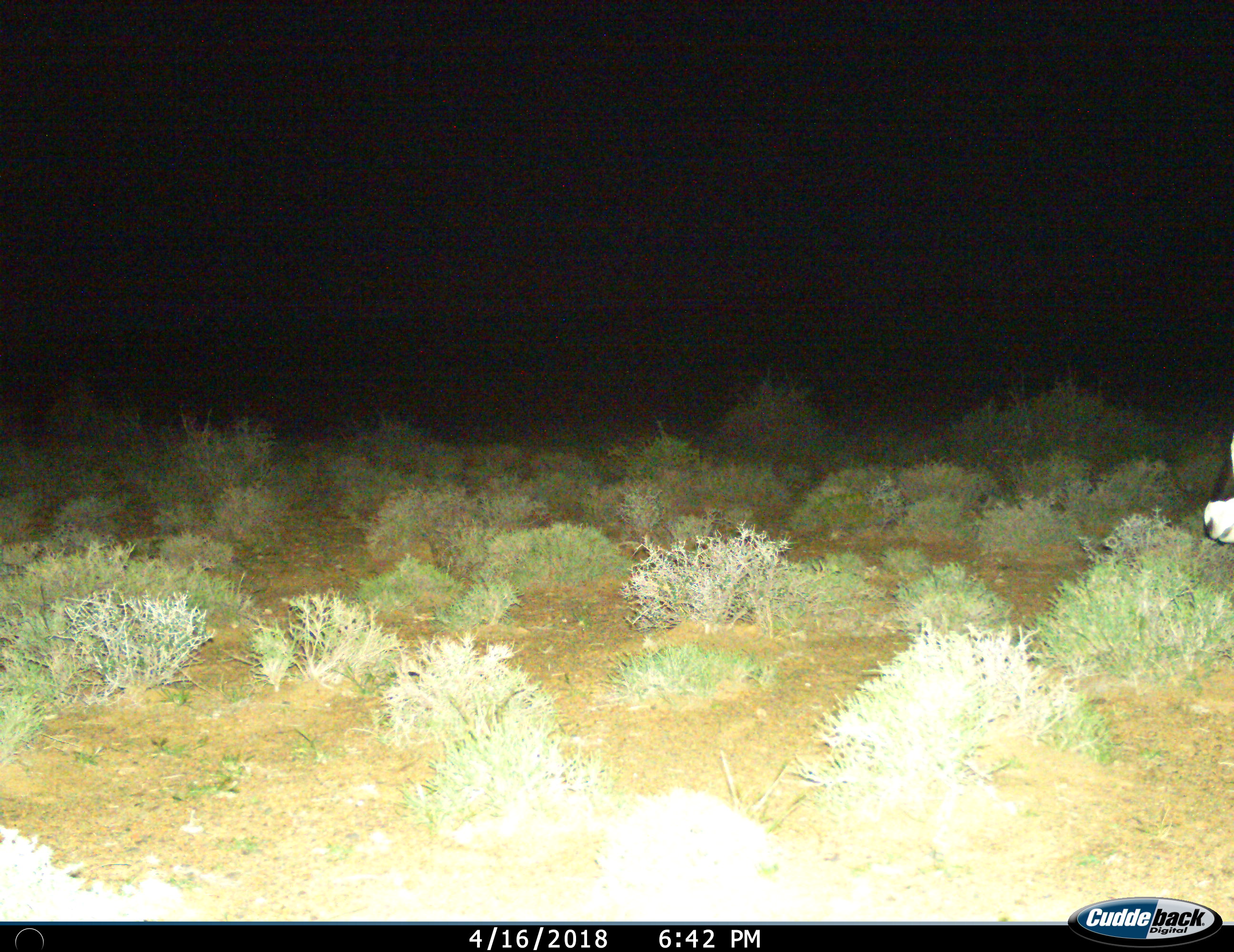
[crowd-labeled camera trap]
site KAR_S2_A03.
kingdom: Animalia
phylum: Chordata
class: Mammalia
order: Artiodactyla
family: Bovidae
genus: Oryx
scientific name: Oryx gazella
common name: gemsbok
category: oryx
Oryx (gemsbok) (Oryx gazella), count 1. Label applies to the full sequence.